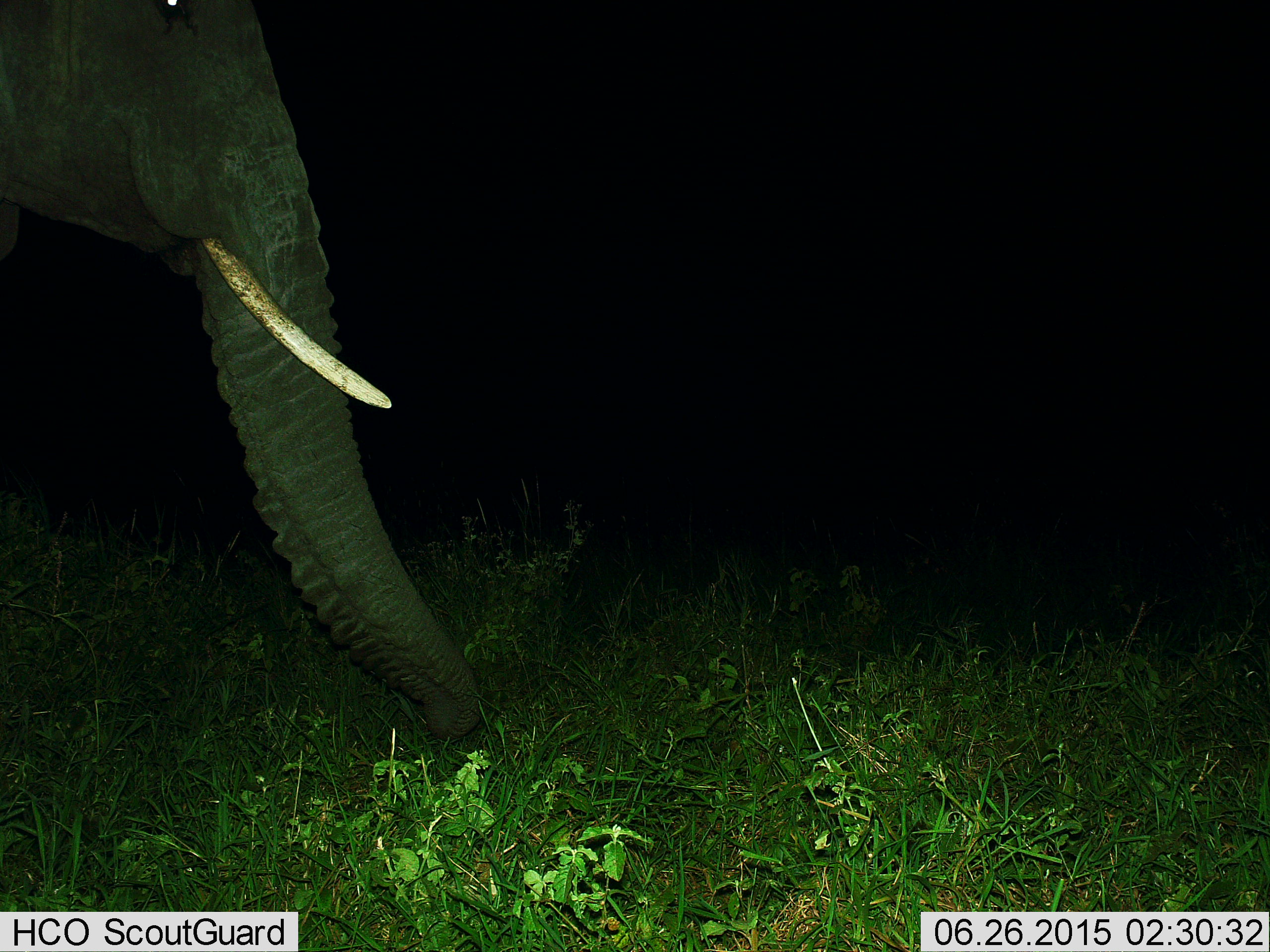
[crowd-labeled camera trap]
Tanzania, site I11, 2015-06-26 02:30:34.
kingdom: Animalia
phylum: Chordata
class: Mammalia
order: Proboscidea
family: Elephantidae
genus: Loxodonta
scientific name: Loxodonta africana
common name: african bush elephant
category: elephant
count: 1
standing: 80%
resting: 0%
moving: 10%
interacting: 0%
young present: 0%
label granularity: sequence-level